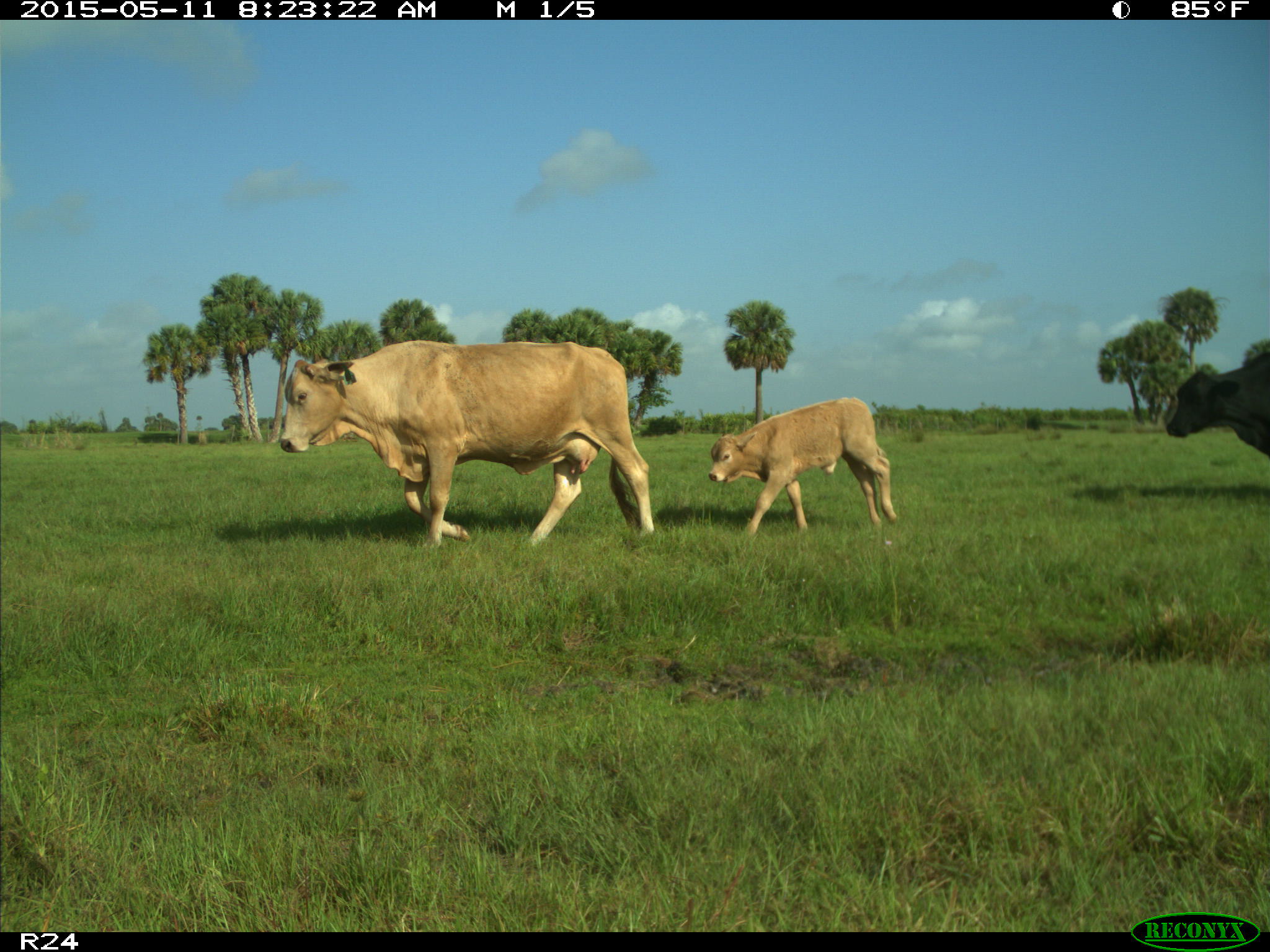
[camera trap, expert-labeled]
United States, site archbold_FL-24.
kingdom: Animalia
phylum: Chordata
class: Mammalia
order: Artiodactyla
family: Bovidae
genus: Bos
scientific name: Bos taurus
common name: domestic cow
Bos taurus (domestic cow).